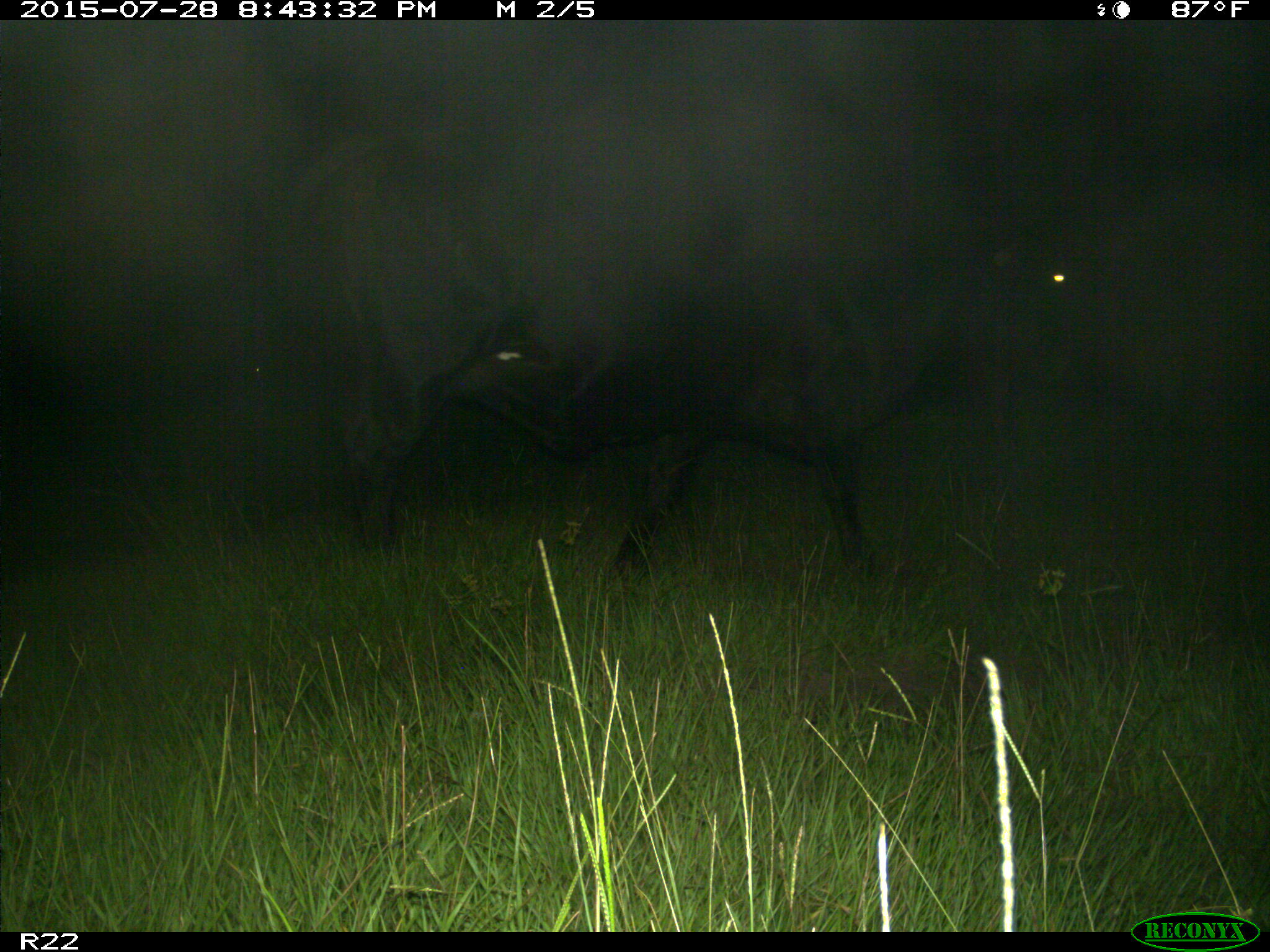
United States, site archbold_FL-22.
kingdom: Animalia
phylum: Chordata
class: Mammalia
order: Artiodactyla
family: Bovidae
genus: Bos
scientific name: Bos taurus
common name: domestic cow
Bos taurus (domestic cow).